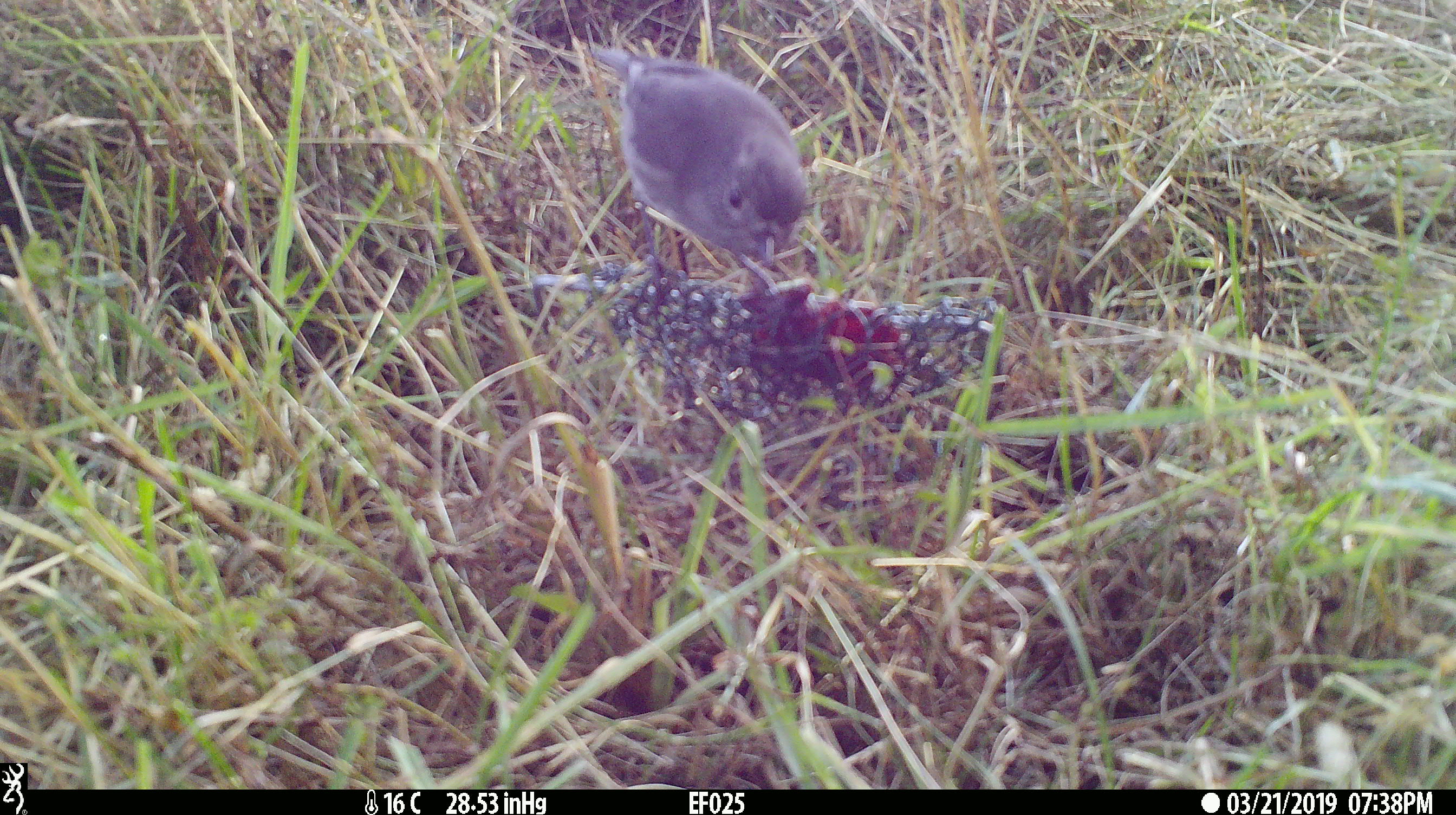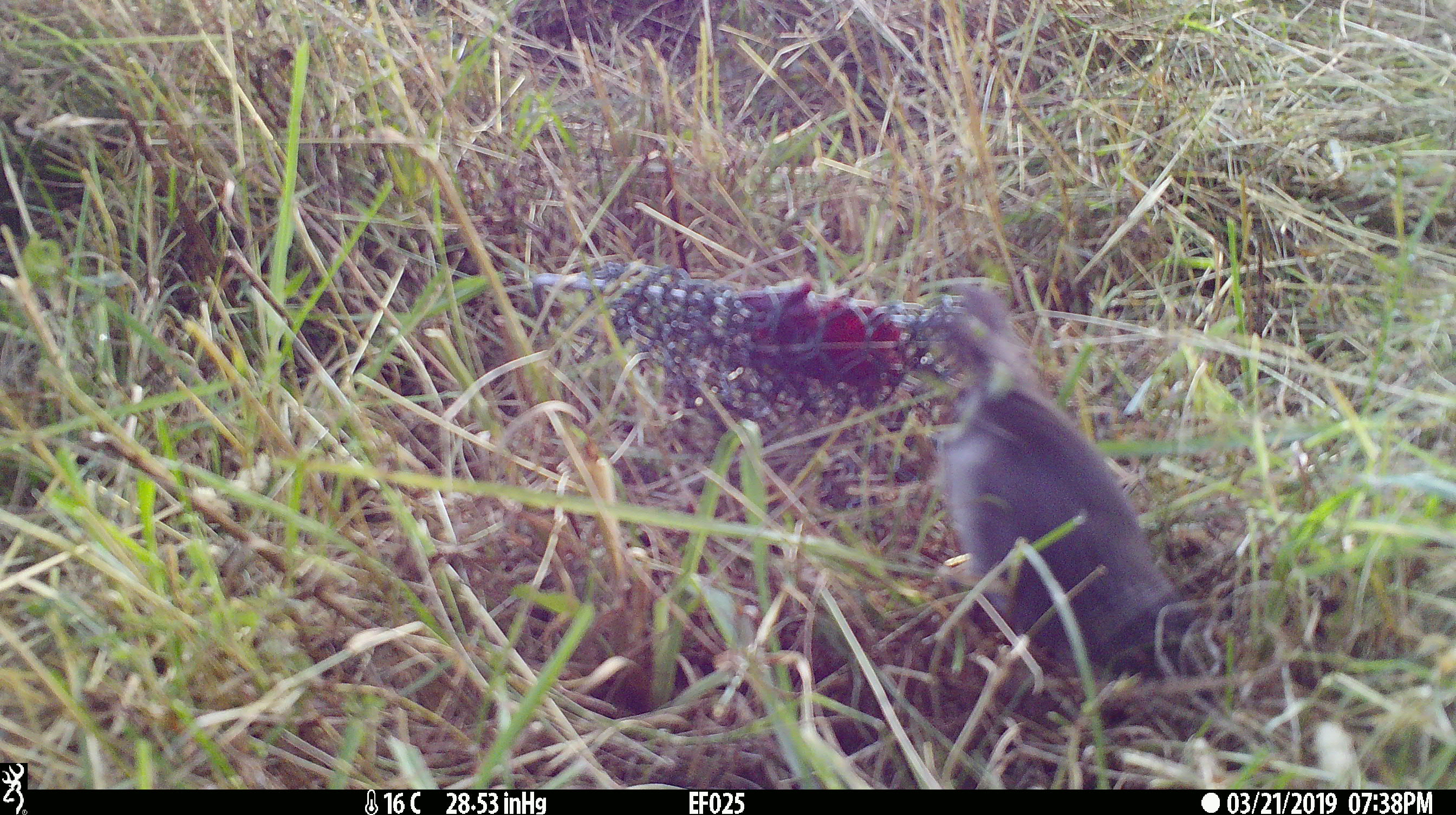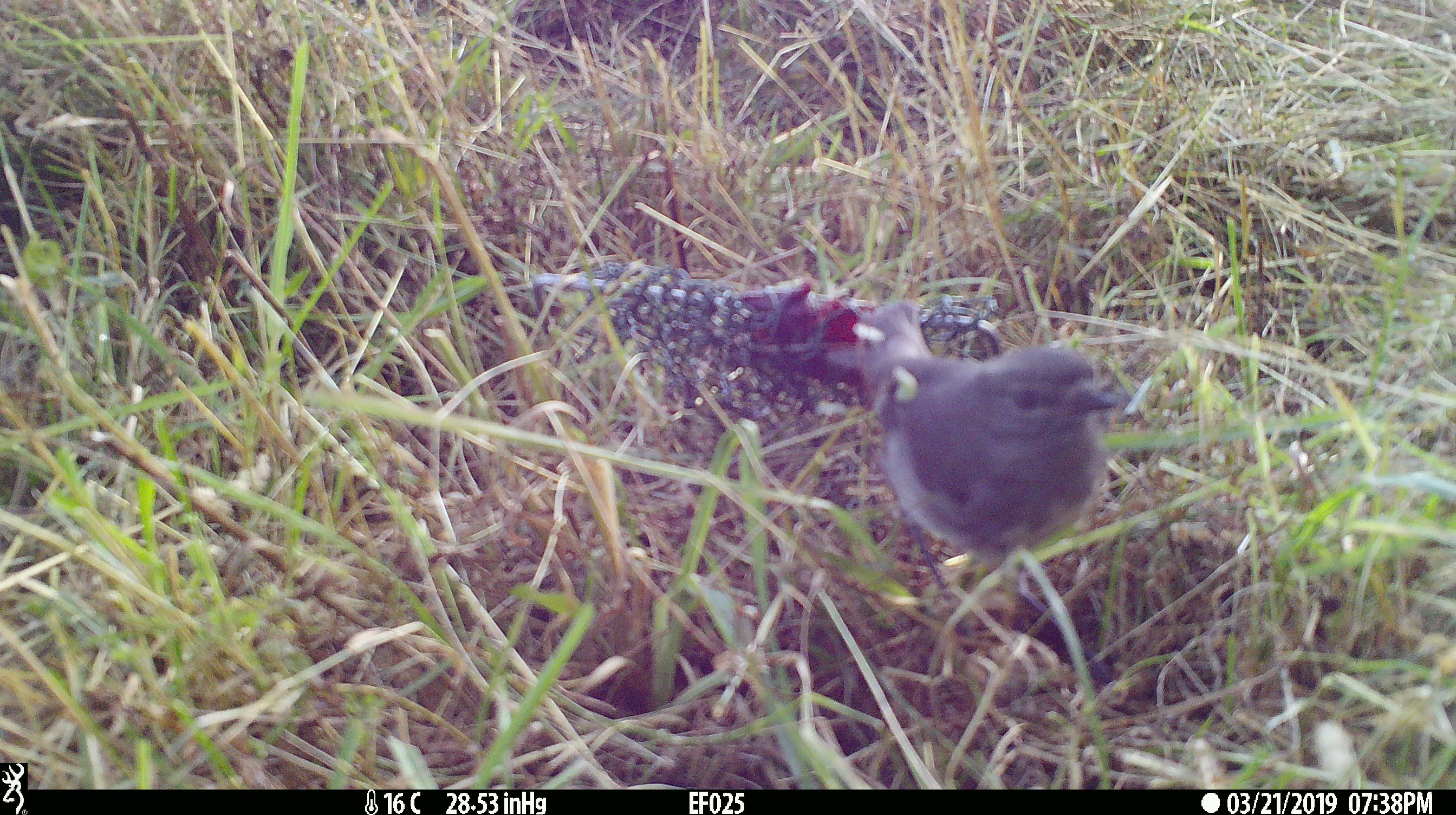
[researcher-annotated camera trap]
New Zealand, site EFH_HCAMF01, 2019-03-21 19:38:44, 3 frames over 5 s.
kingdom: Animalia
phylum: Chordata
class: Aves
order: Passeriformes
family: Petroicidae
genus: Petroica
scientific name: Petroica australis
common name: new zealand robin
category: robin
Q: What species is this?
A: Robin (new zealand robin) (Petroica australis).